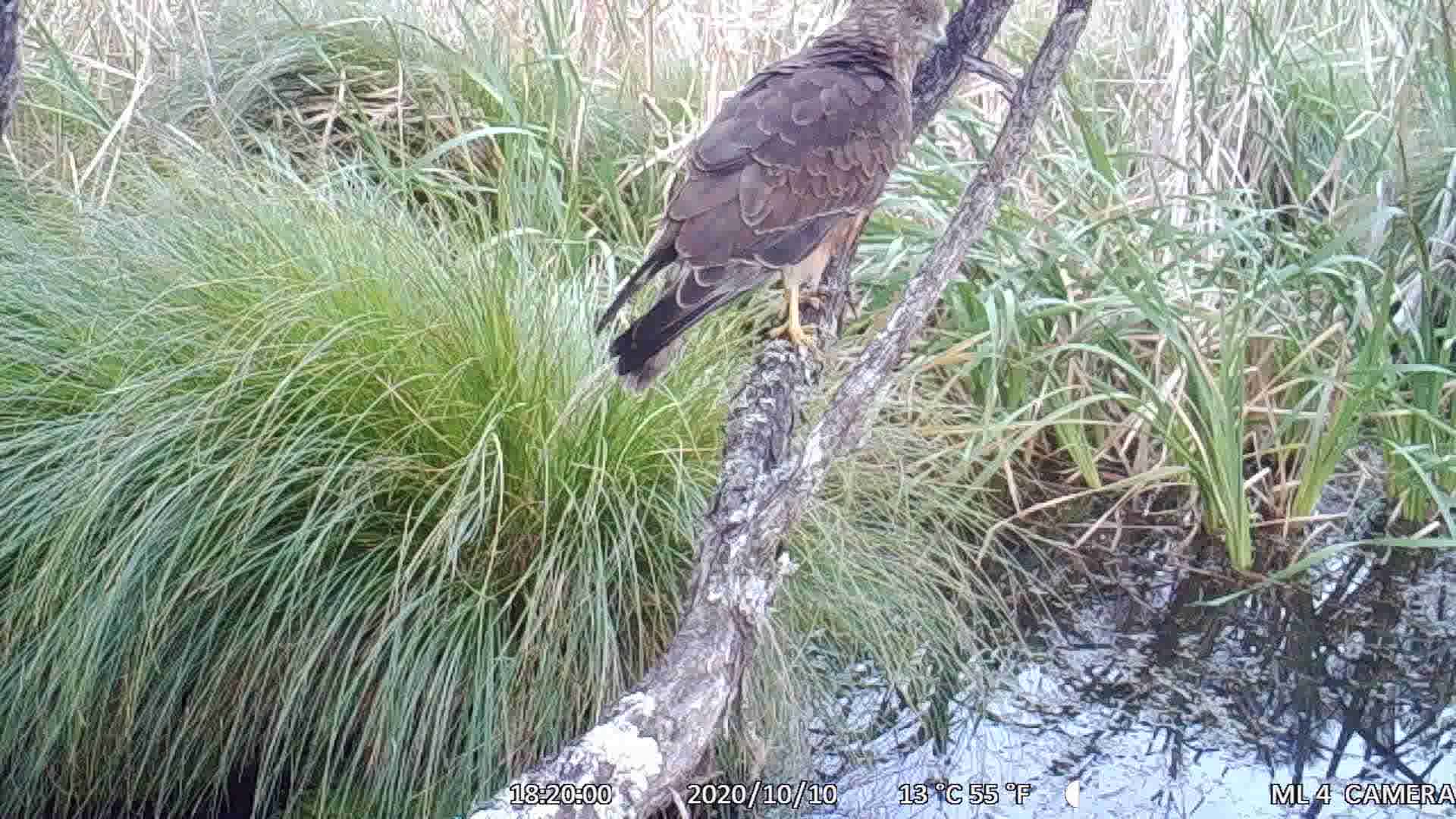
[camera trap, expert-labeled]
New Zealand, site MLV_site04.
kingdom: Animalia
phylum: Chordata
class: Aves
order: Accipitriformes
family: Accipitridae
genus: Circus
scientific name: Circus approximans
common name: swamp harrier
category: harrier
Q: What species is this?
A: Harrier (swamp harrier) (Circus approximans).